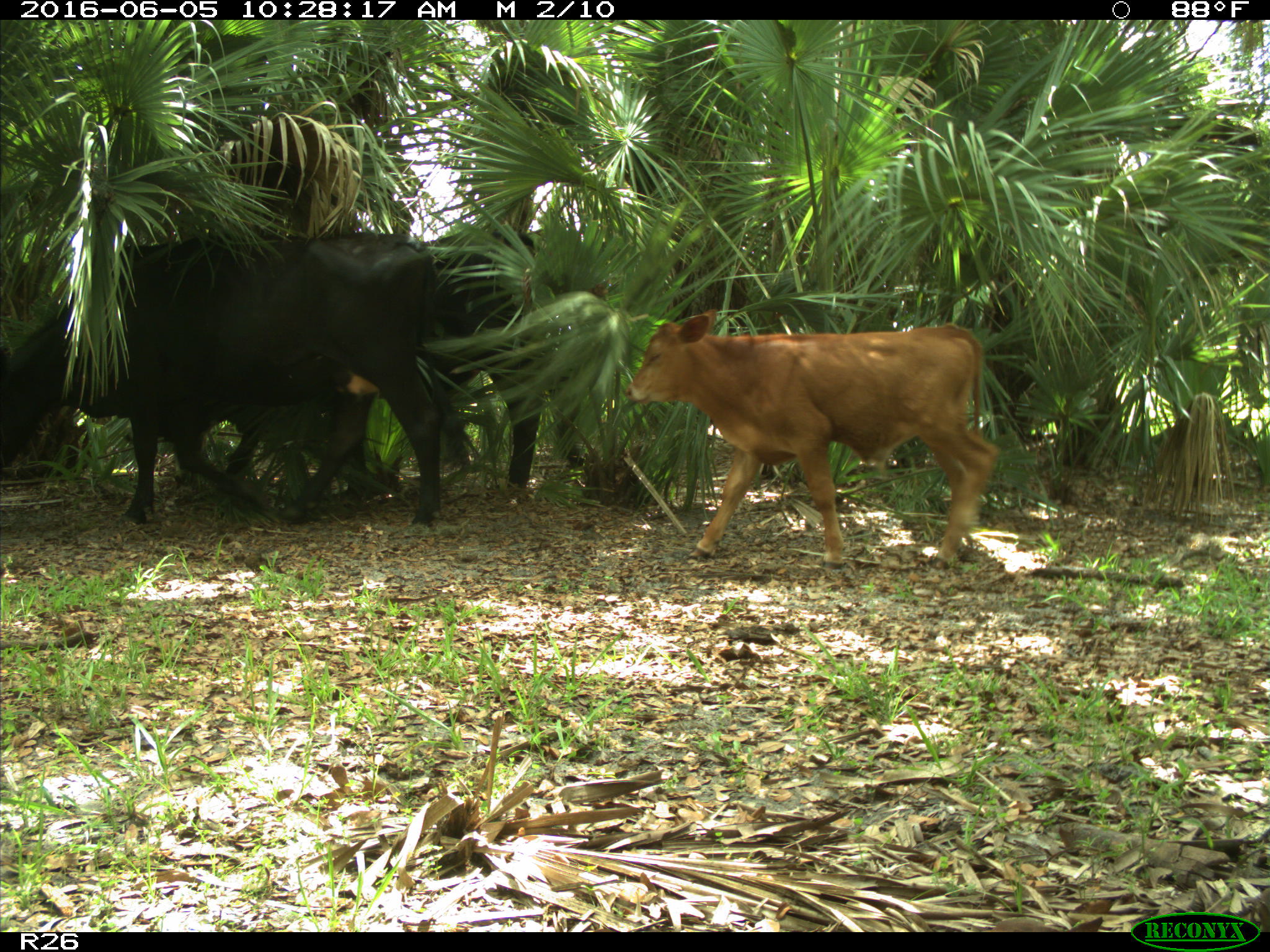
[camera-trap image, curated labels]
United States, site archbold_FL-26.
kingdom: Animalia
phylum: Chordata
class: Mammalia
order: Artiodactyla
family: Bovidae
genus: Bos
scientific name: Bos taurus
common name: domestic cow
Bos taurus (domestic cow).